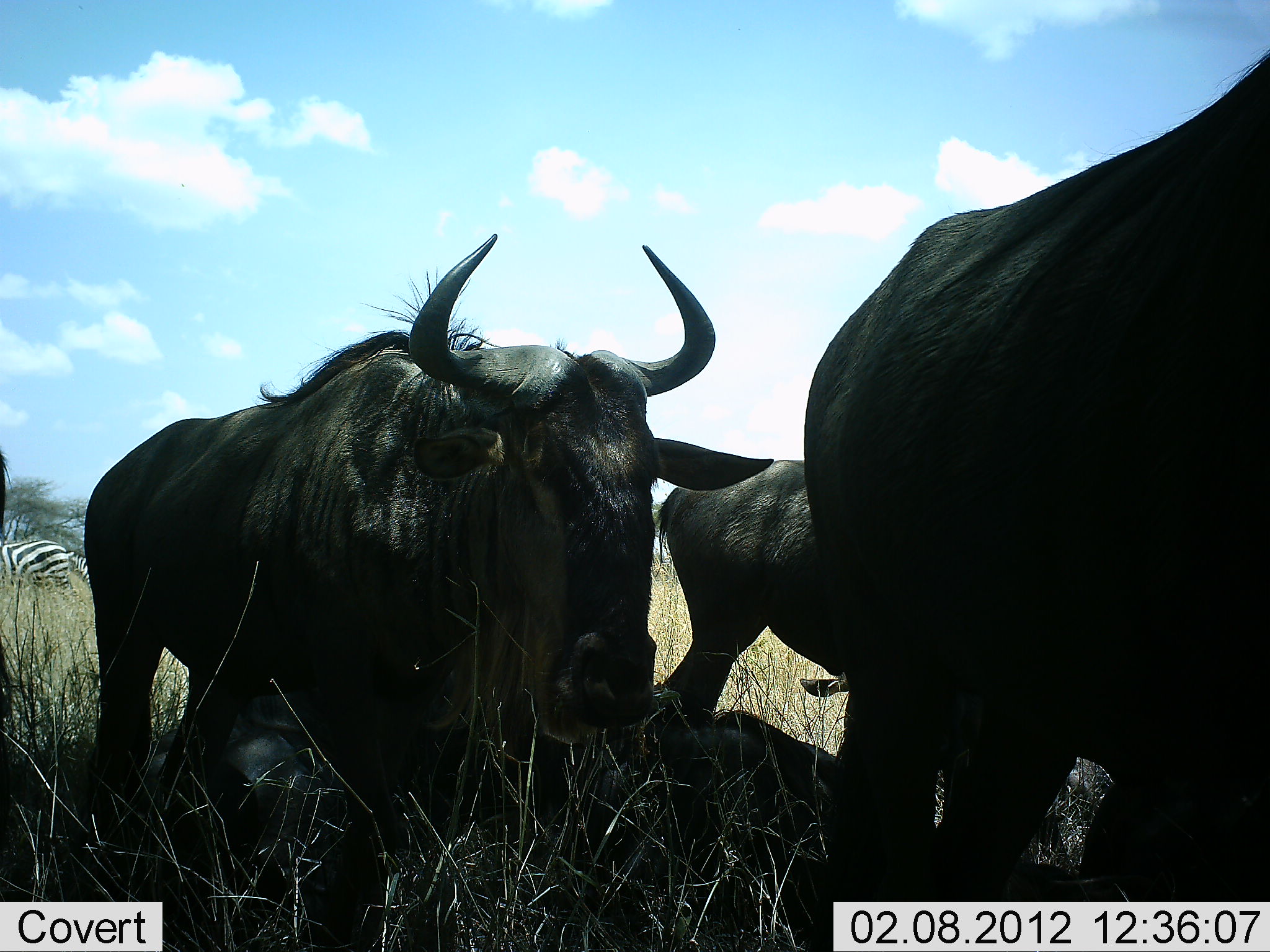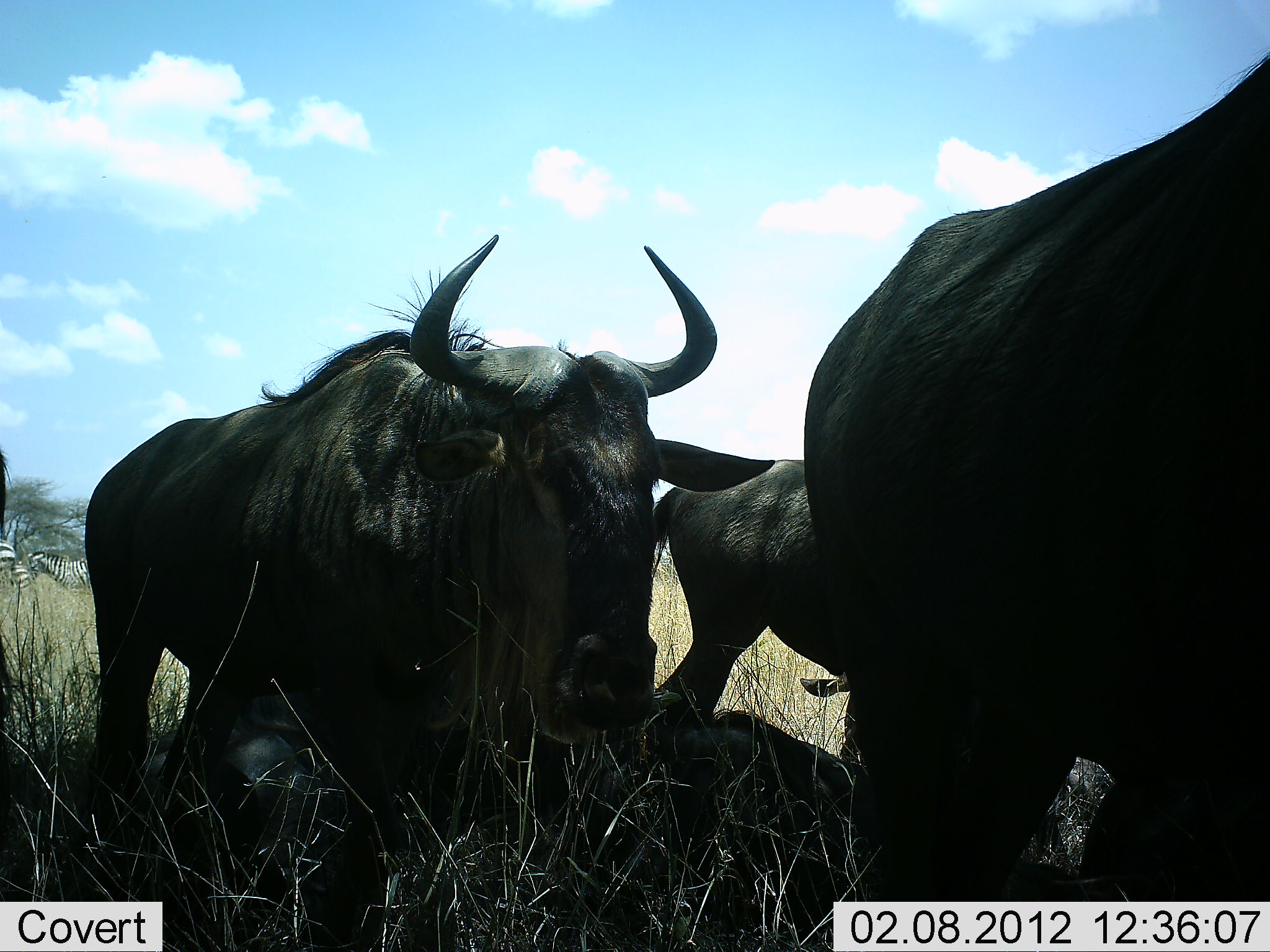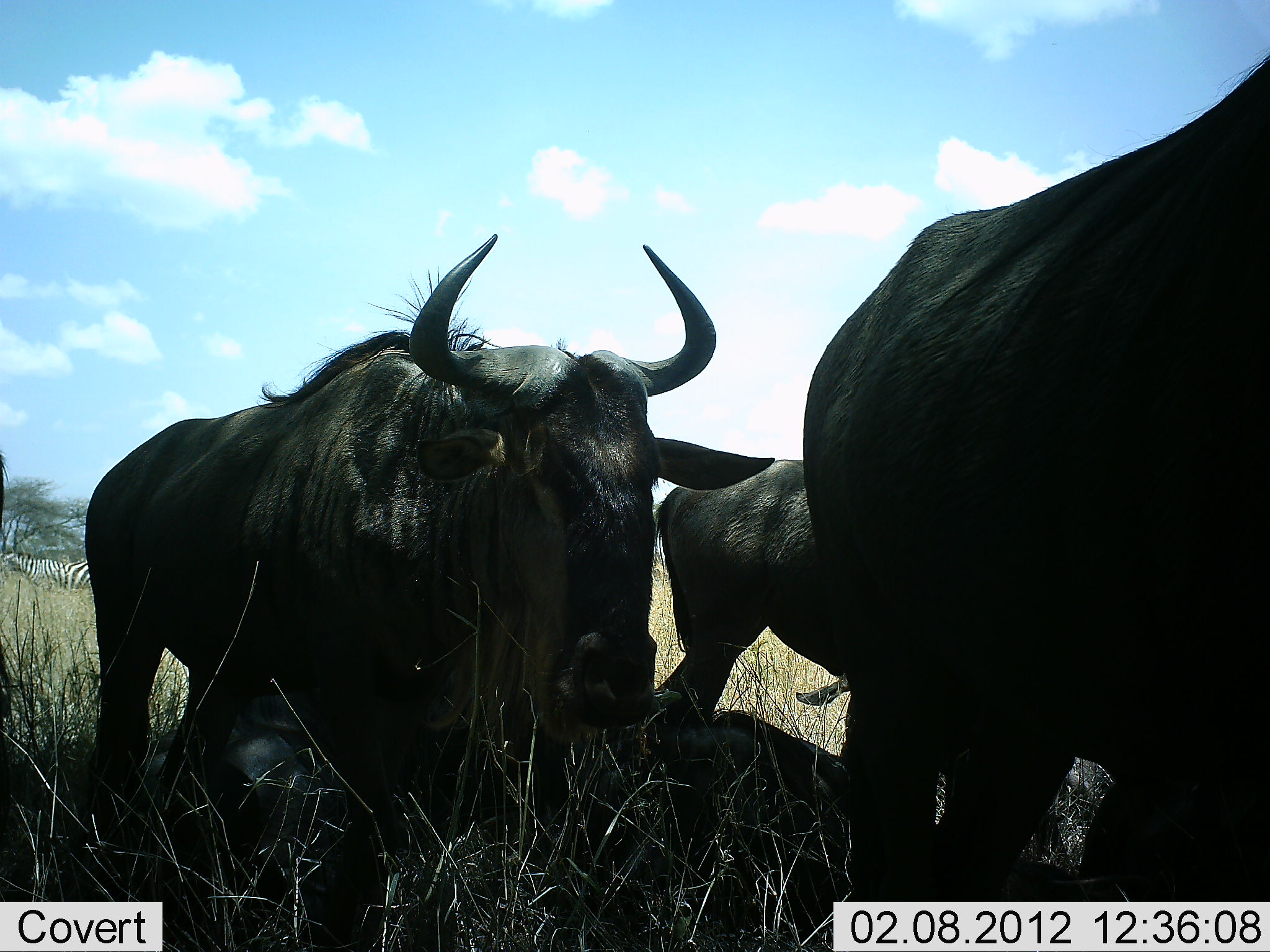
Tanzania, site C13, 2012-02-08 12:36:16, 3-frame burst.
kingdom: Animalia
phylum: Chordata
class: Mammalia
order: Artiodactyla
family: Bovidae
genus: Connochaetes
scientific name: Connochaetes taurinus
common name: blue wildebeest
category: wildebeest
Wildebeest (blue wildebeest) (Connochaetes taurinus), count 4. Behavior (volunteer vote fractions): standing 70%, resting 70%, moving 9%, interacting 0%. Young present (vote fraction): 0%. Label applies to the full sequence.